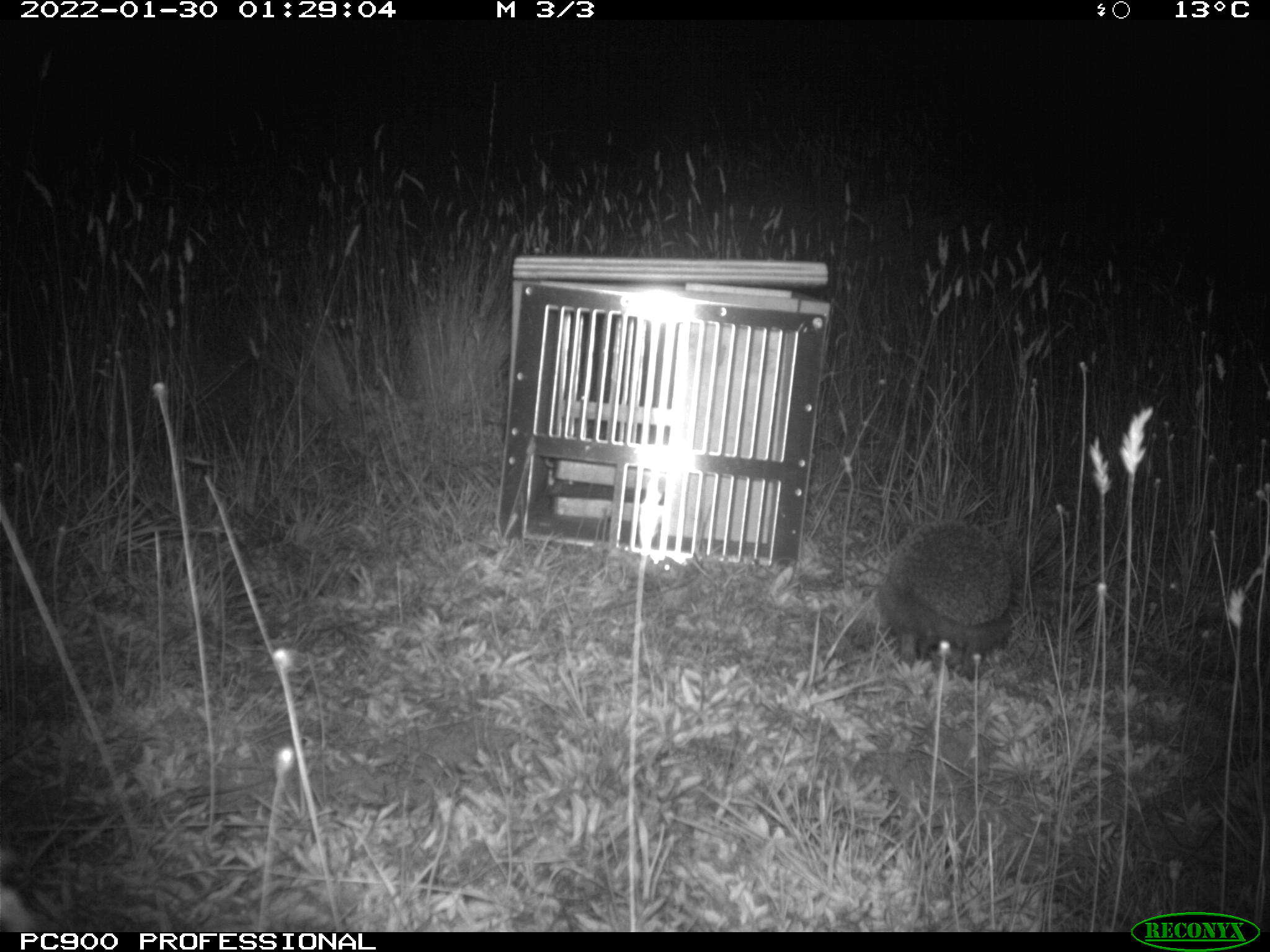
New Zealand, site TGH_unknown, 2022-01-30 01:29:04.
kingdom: Animalia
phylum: Chordata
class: Mammalia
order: Eulipotyphla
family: Erinaceidae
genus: Erinaceus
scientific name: Erinaceus europaeus europaeus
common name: european hedgehog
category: hedgehog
Hedgehog (european hedgehog) (Erinaceus europaeus europaeus).